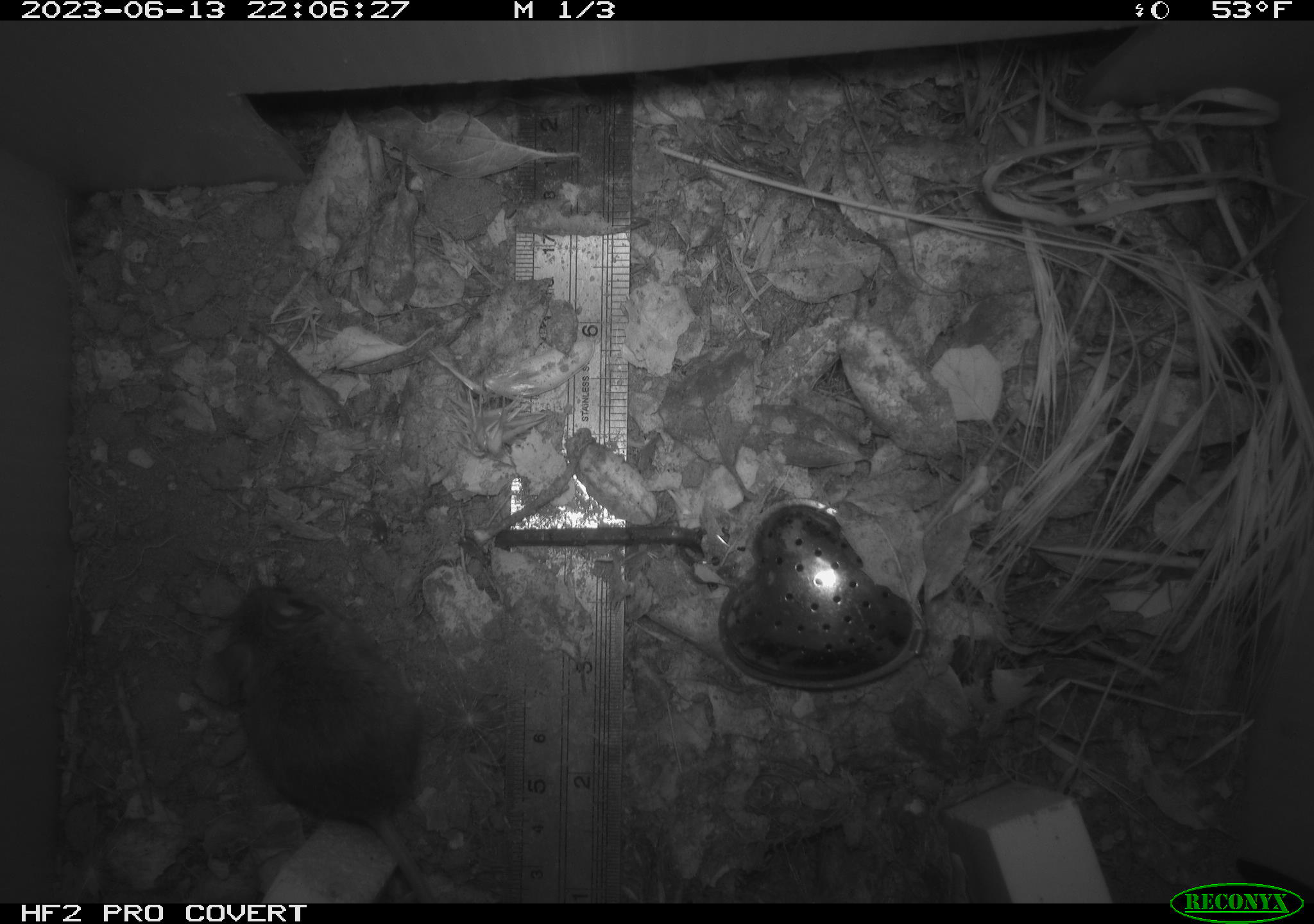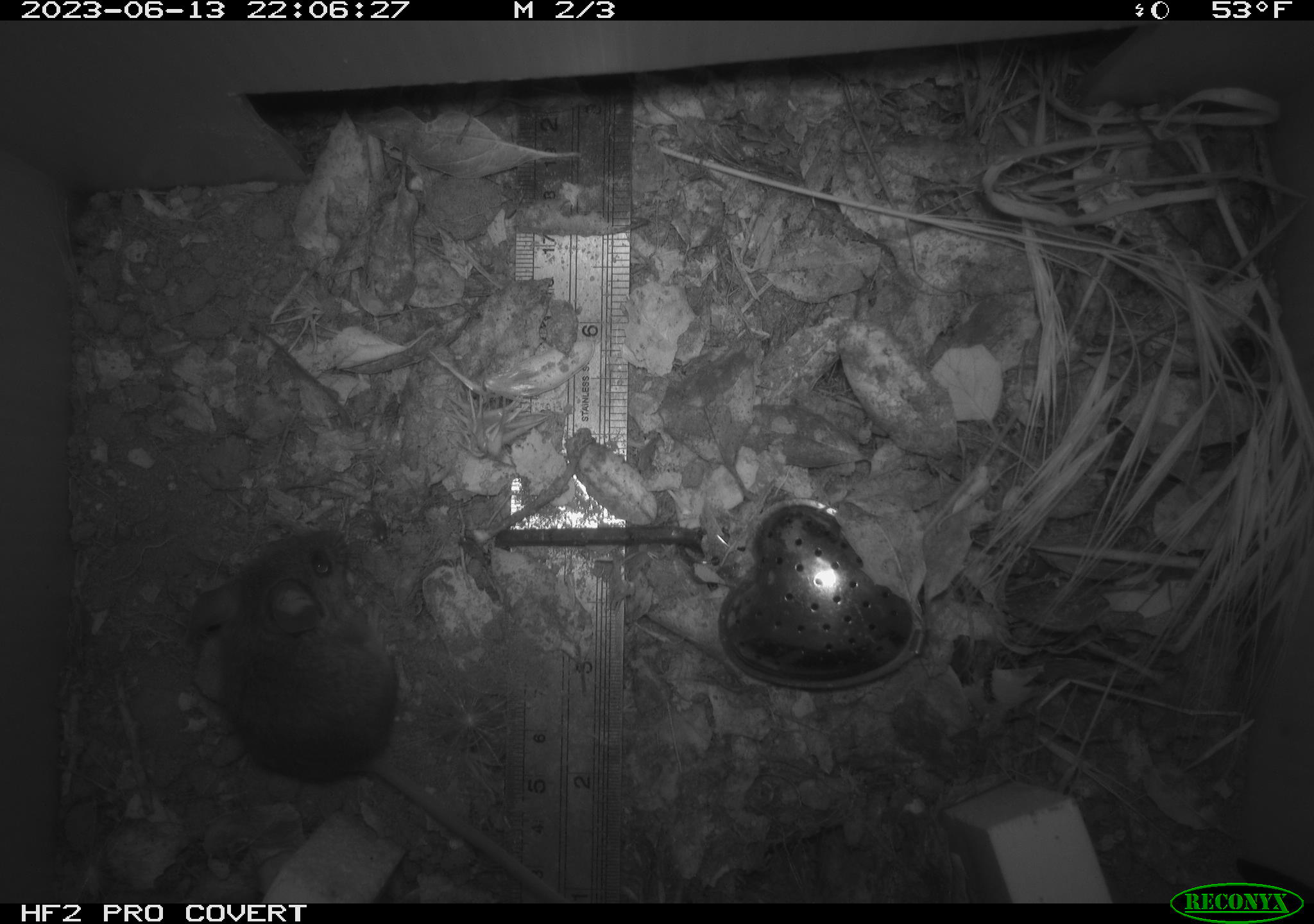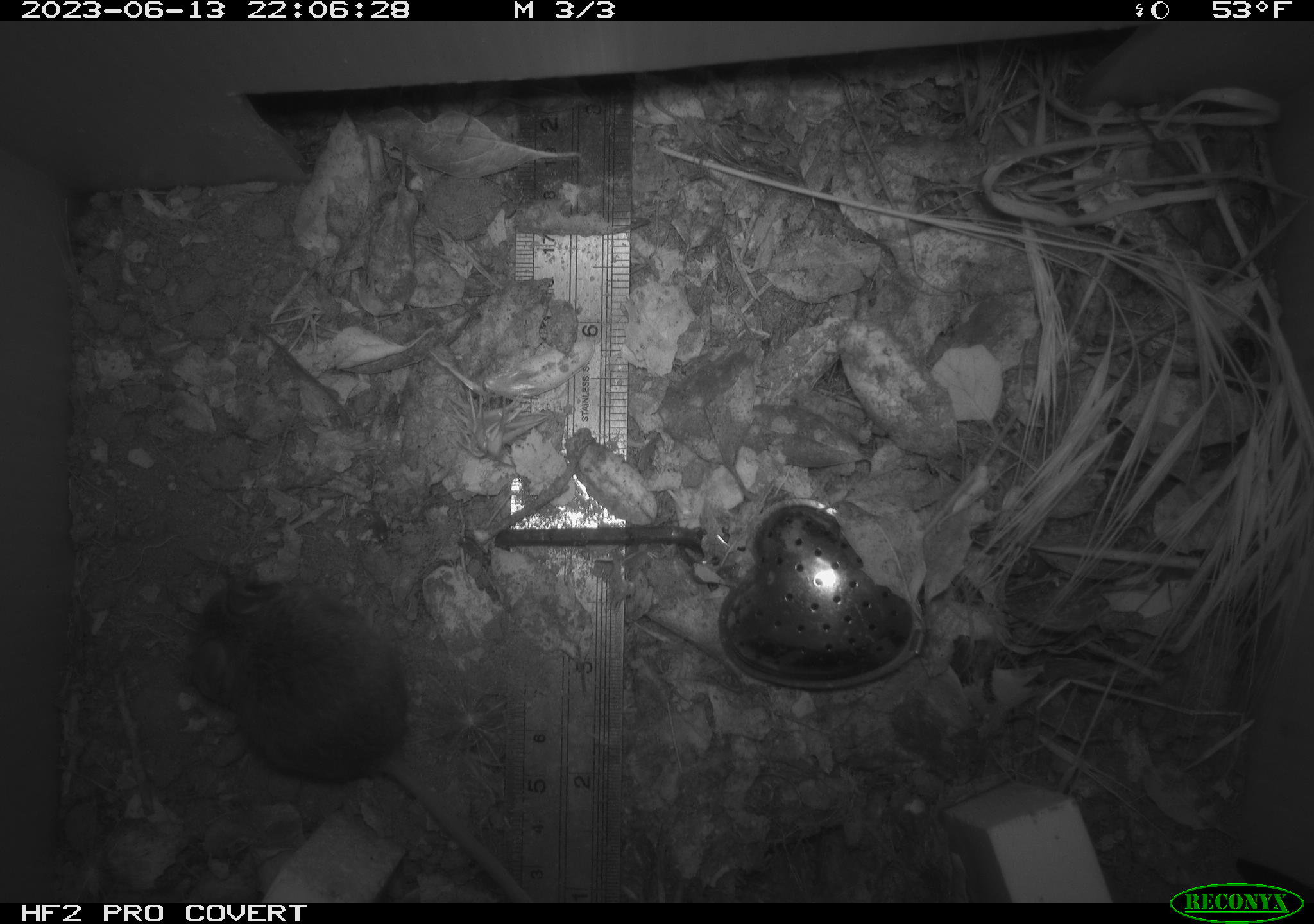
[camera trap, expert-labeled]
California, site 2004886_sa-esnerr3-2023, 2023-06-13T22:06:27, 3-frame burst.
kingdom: Animalia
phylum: Chordata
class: Mammalia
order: Rodentia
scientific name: Rodentia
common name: mouse species